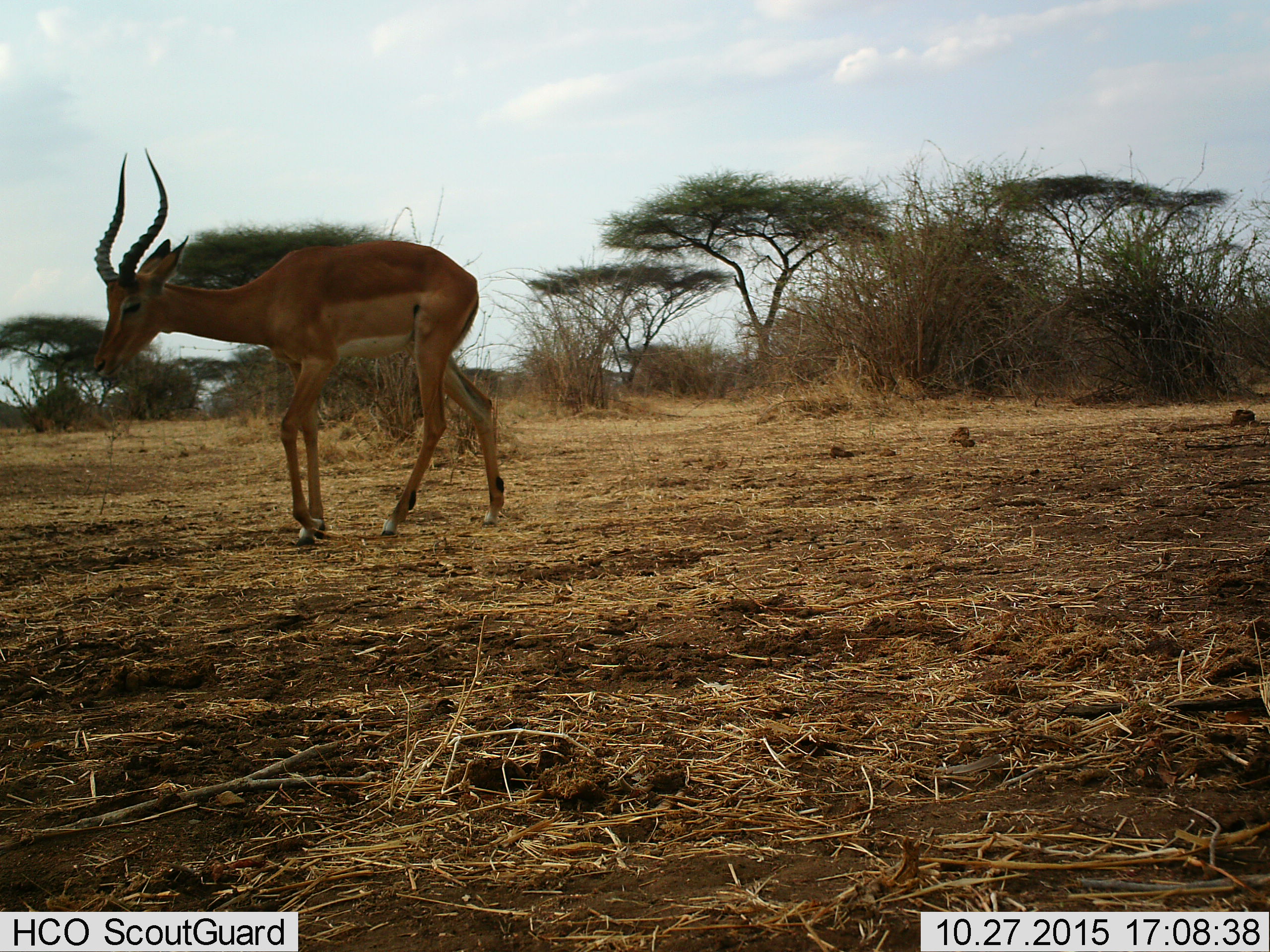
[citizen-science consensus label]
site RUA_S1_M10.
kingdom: Animalia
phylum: Chordata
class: Mammalia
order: Artiodactyla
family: Bovidae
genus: Aepyceros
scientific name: Aepyceros melampus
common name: impala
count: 1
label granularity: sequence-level